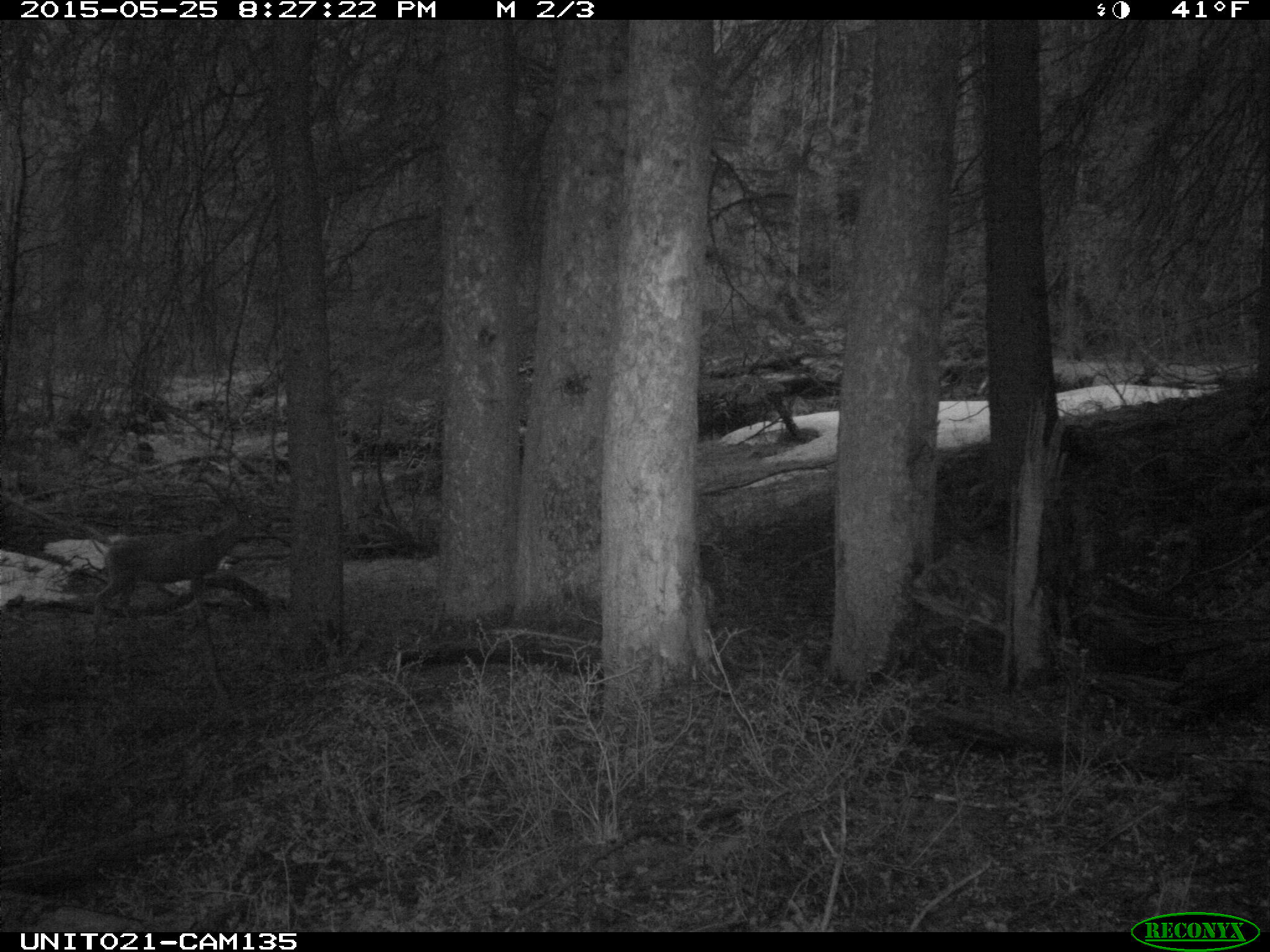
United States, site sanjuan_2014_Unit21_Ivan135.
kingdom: Animalia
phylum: Chordata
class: Mammalia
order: Artiodactyla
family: Cervidae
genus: Odocoileus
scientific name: Odocoileus hemionus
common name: mule deer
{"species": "Odocoileus hemionus (mule deer)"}